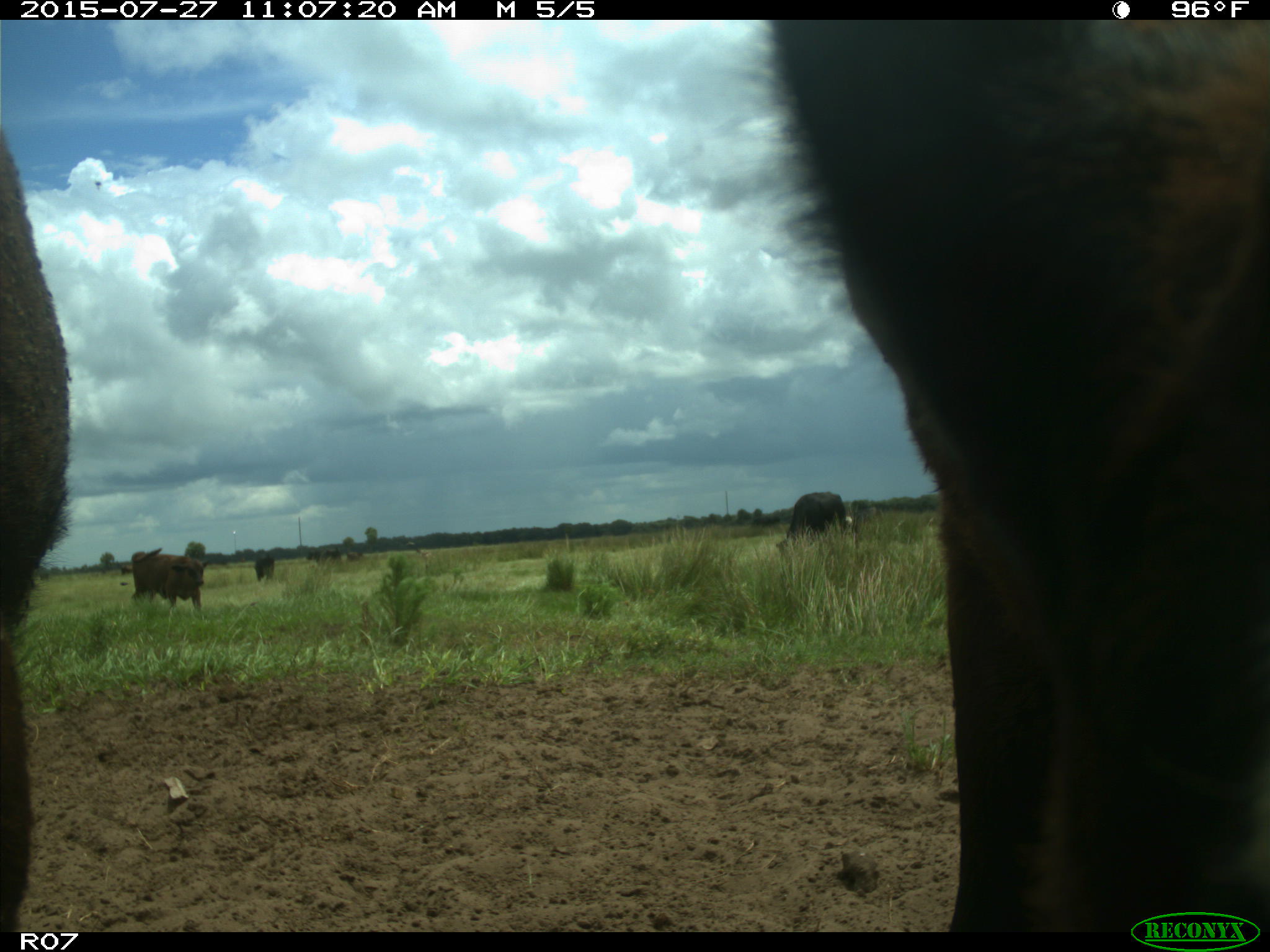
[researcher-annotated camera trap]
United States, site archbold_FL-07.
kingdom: Animalia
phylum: Chordata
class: Mammalia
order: Artiodactyla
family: Bovidae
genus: Bos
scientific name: Bos taurus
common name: domestic cow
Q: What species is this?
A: Bos taurus (domestic cow).